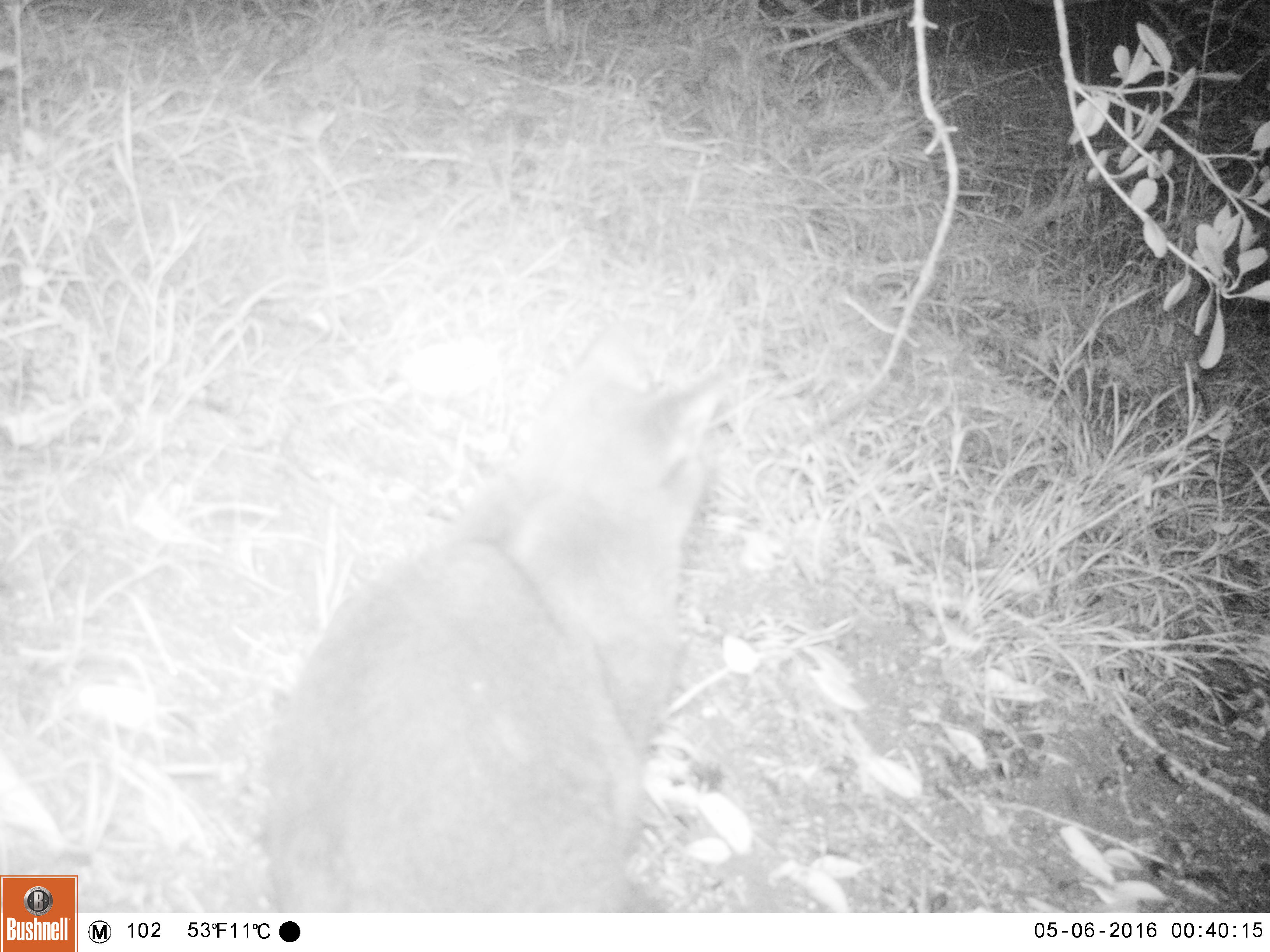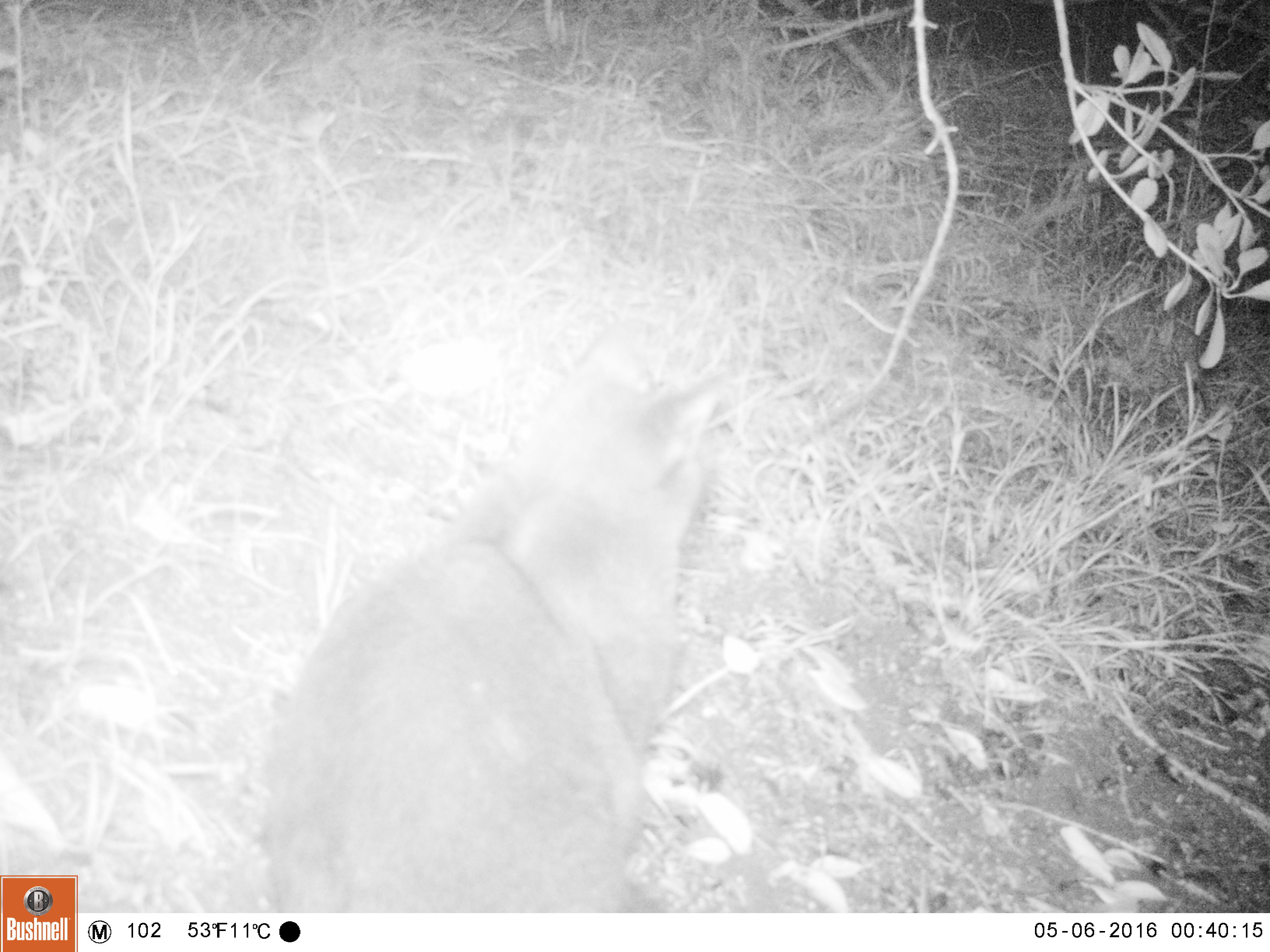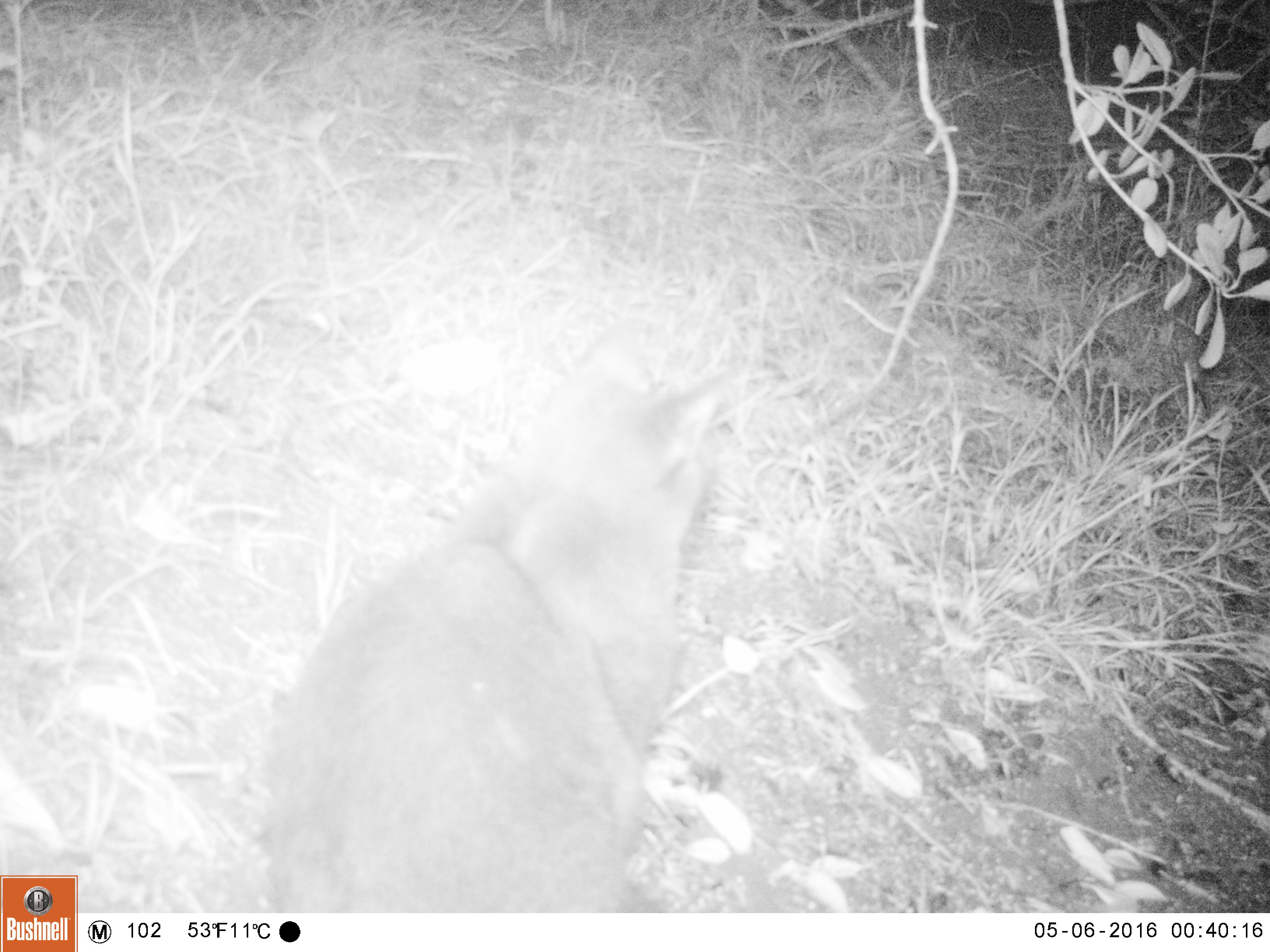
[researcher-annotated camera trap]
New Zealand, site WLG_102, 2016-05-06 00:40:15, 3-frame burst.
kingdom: Animalia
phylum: Chordata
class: Mammalia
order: Carnivora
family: Felidae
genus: Felis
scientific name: Felis catus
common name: domestic cat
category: cat